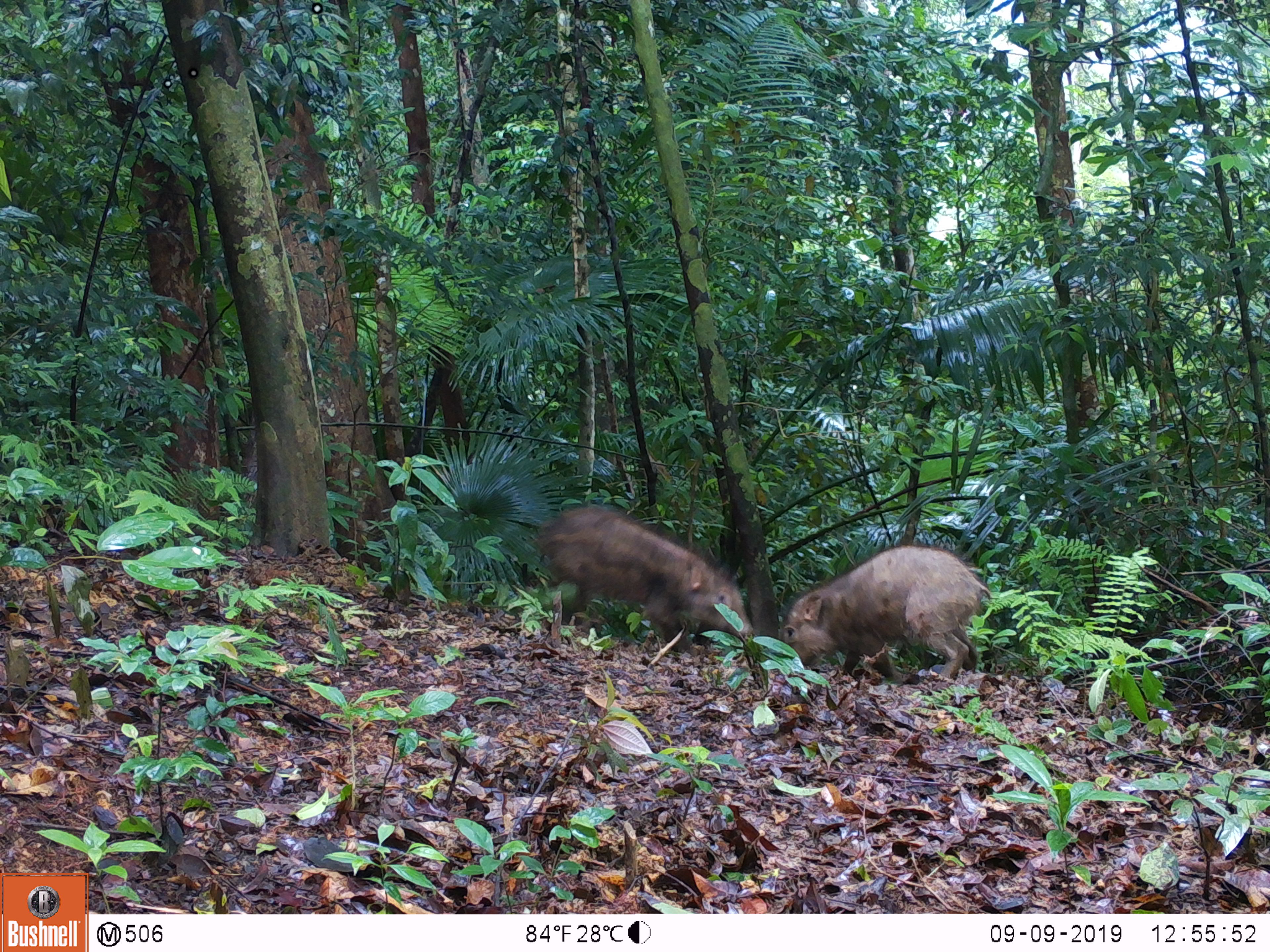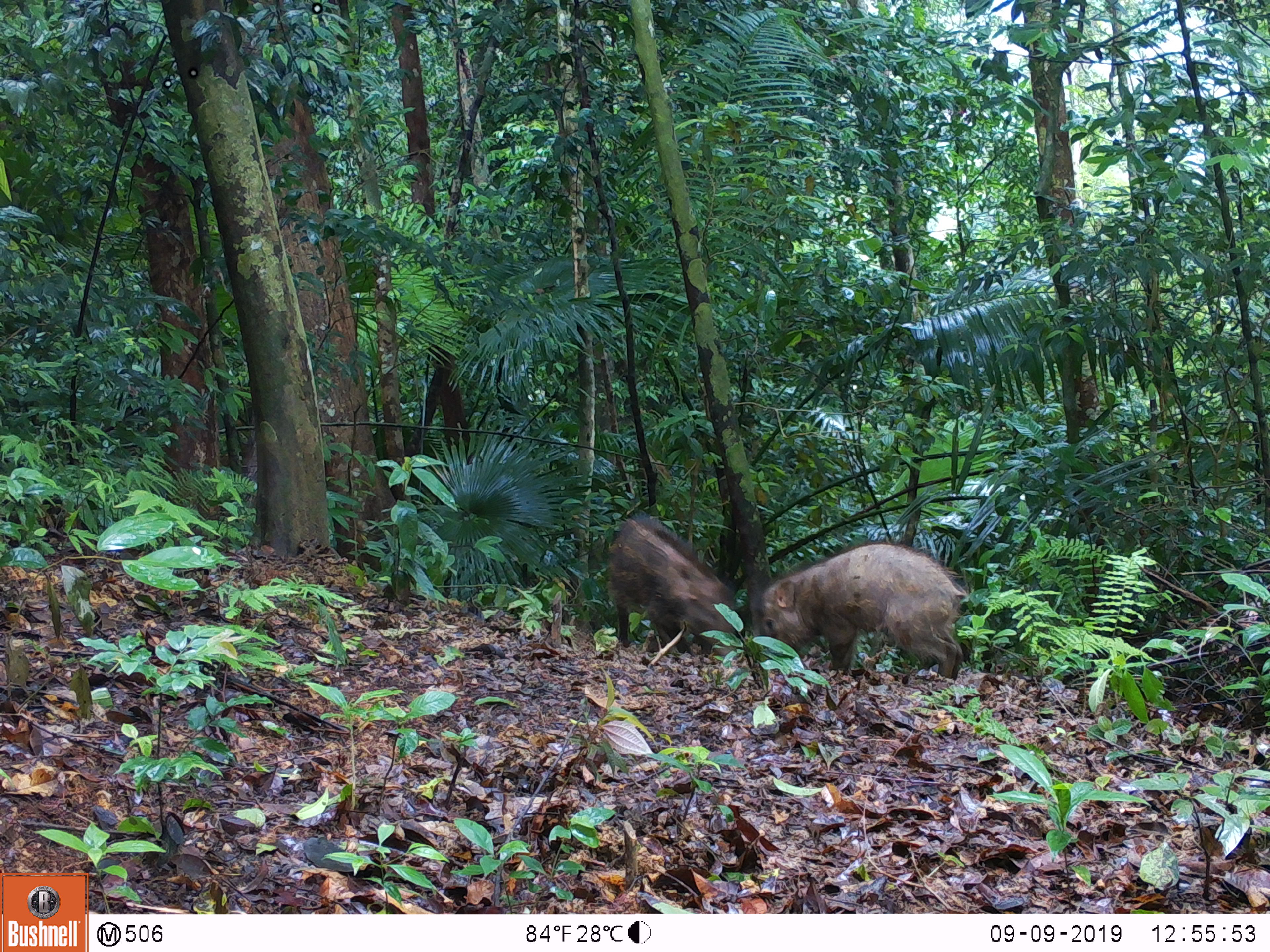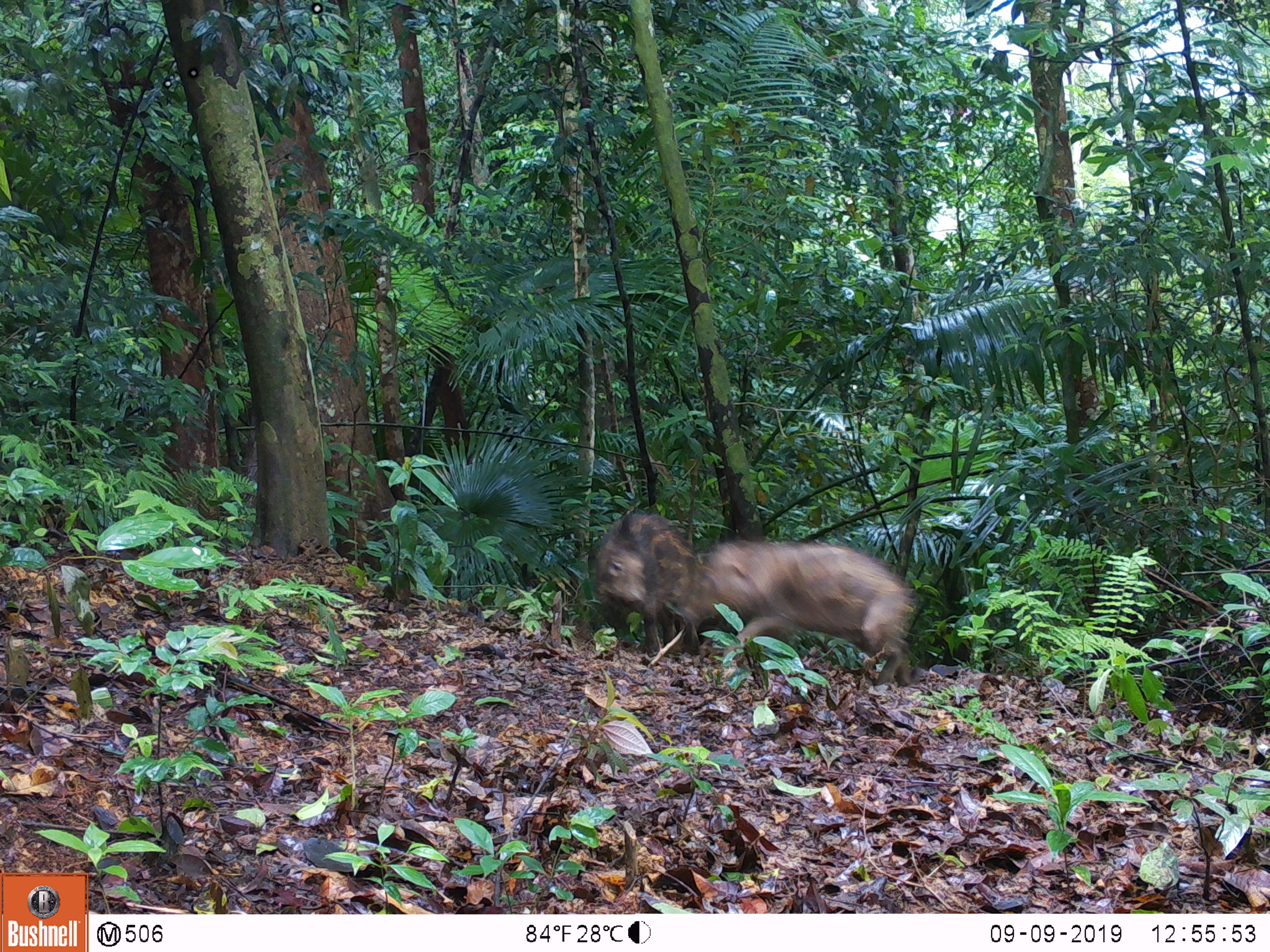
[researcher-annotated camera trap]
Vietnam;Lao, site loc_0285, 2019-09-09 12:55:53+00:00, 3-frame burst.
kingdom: Animalia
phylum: Chordata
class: Mammalia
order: Artiodactyla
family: Suidae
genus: Sus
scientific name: Sus scrofa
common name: eurasian wild pig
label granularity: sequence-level